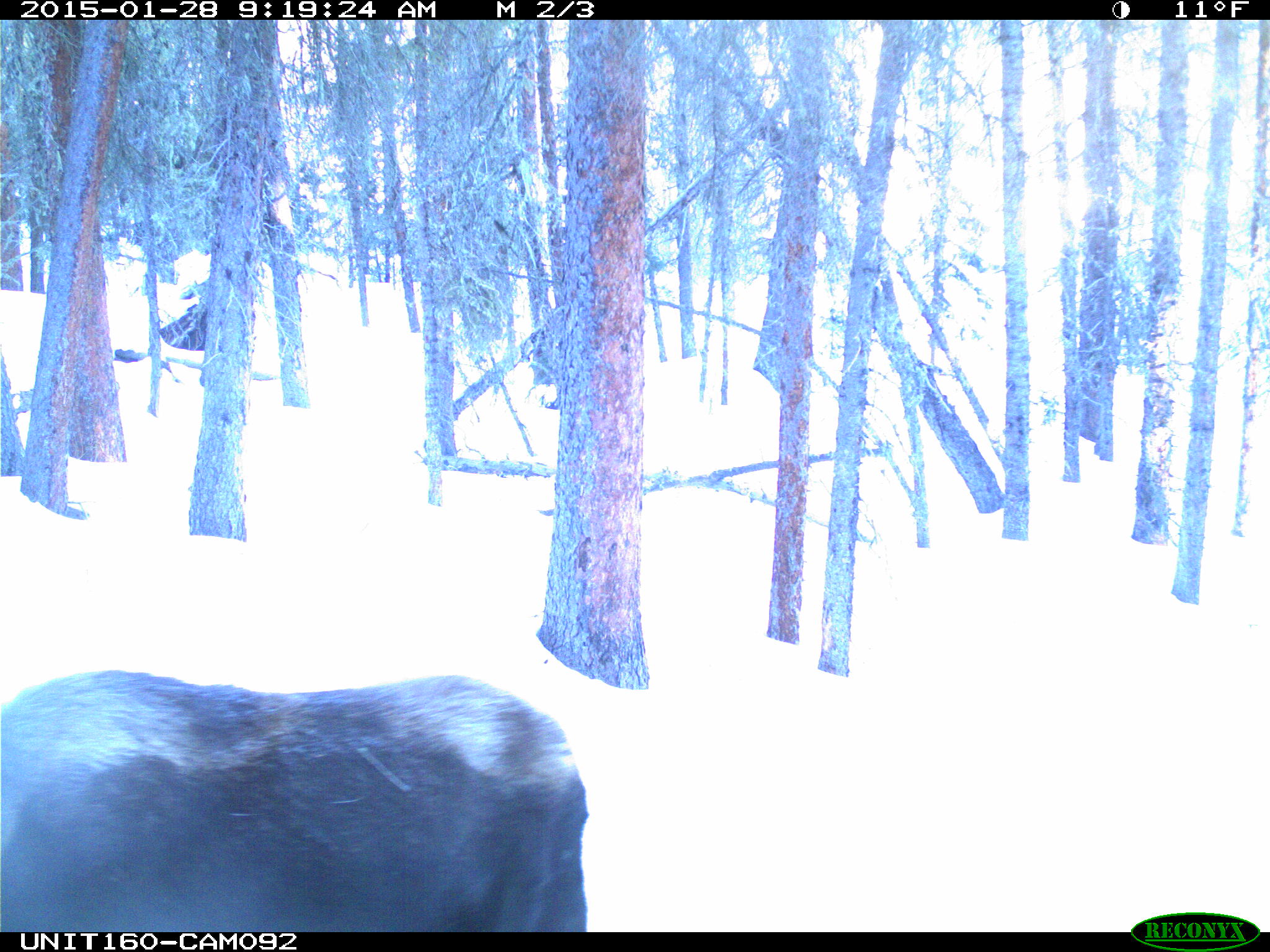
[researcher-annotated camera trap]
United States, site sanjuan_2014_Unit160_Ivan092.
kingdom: Animalia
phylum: Chordata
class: Mammalia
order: Artiodactyla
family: Cervidae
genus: Alces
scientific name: Alces alces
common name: moose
Alces alces (moose).